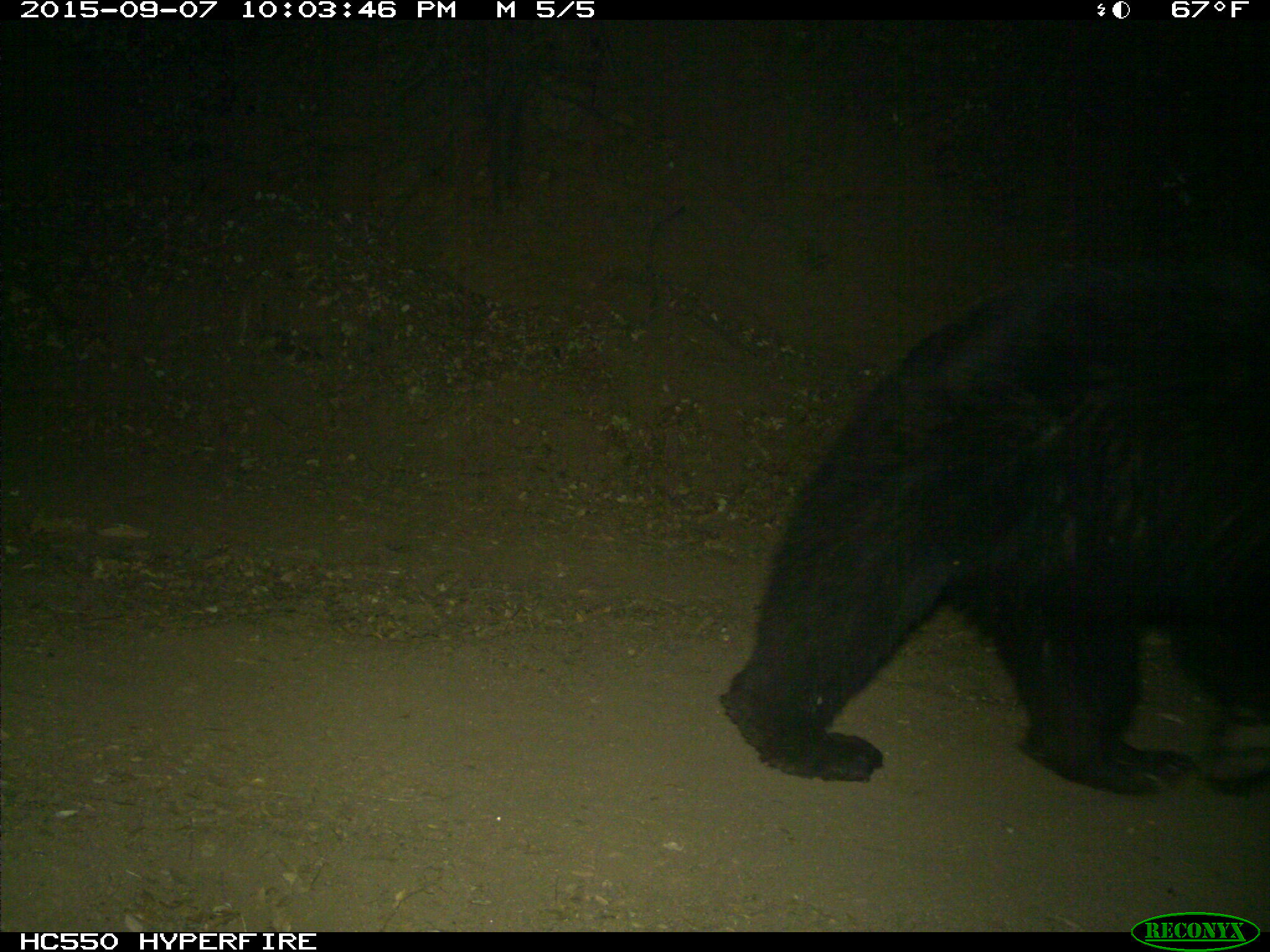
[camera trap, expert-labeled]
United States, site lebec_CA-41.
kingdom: Animalia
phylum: Chordata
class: Mammalia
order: Carnivora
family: Ursidae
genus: Ursus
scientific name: Ursus americanus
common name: american black bear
Ursus americanus (american black bear).